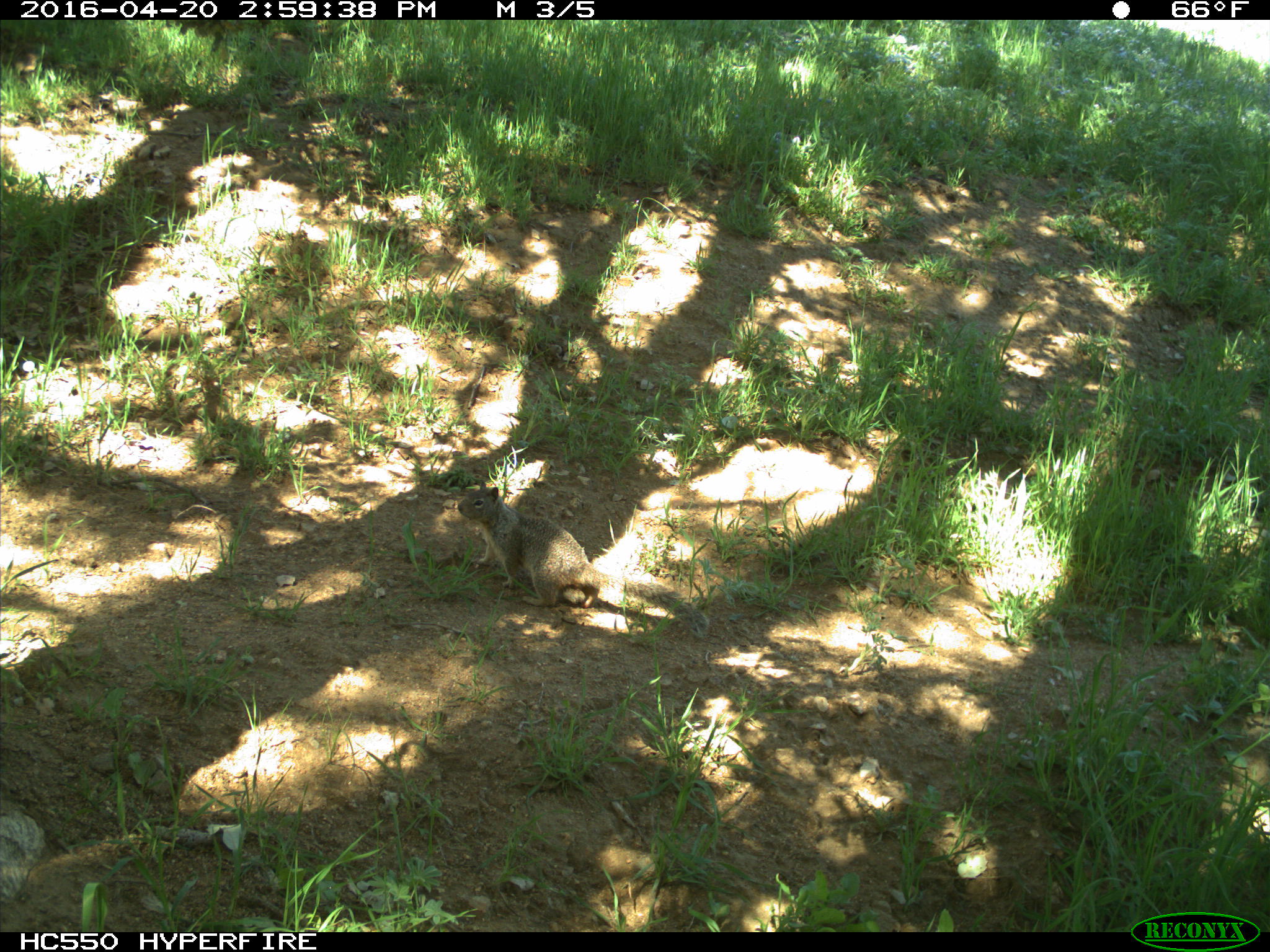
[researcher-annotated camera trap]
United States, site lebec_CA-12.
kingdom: Animalia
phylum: Chordata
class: Mammalia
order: Rodentia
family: Sciuridae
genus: Otospermophilus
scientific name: Otospermophilus beecheyi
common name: california ground squirrel